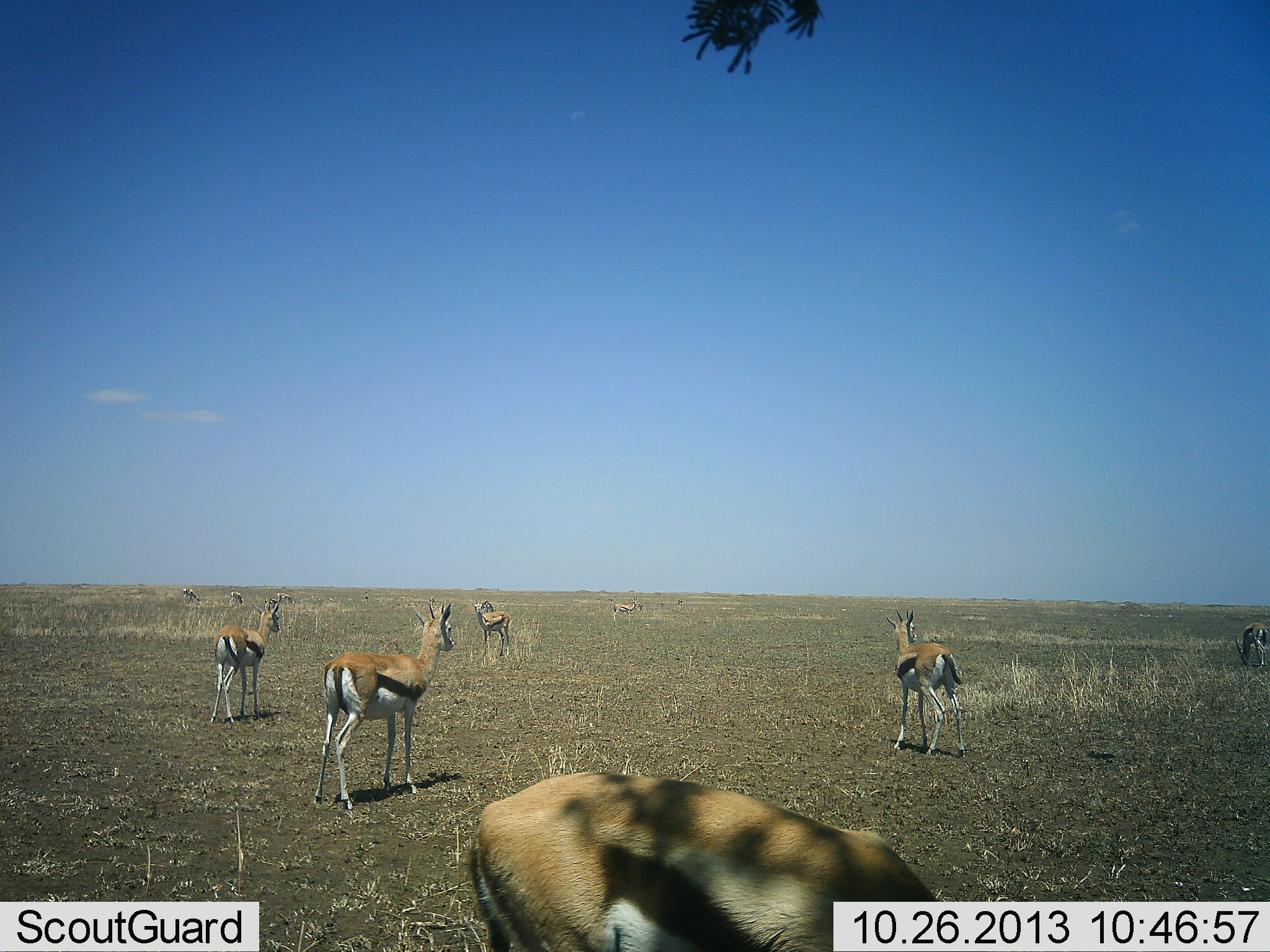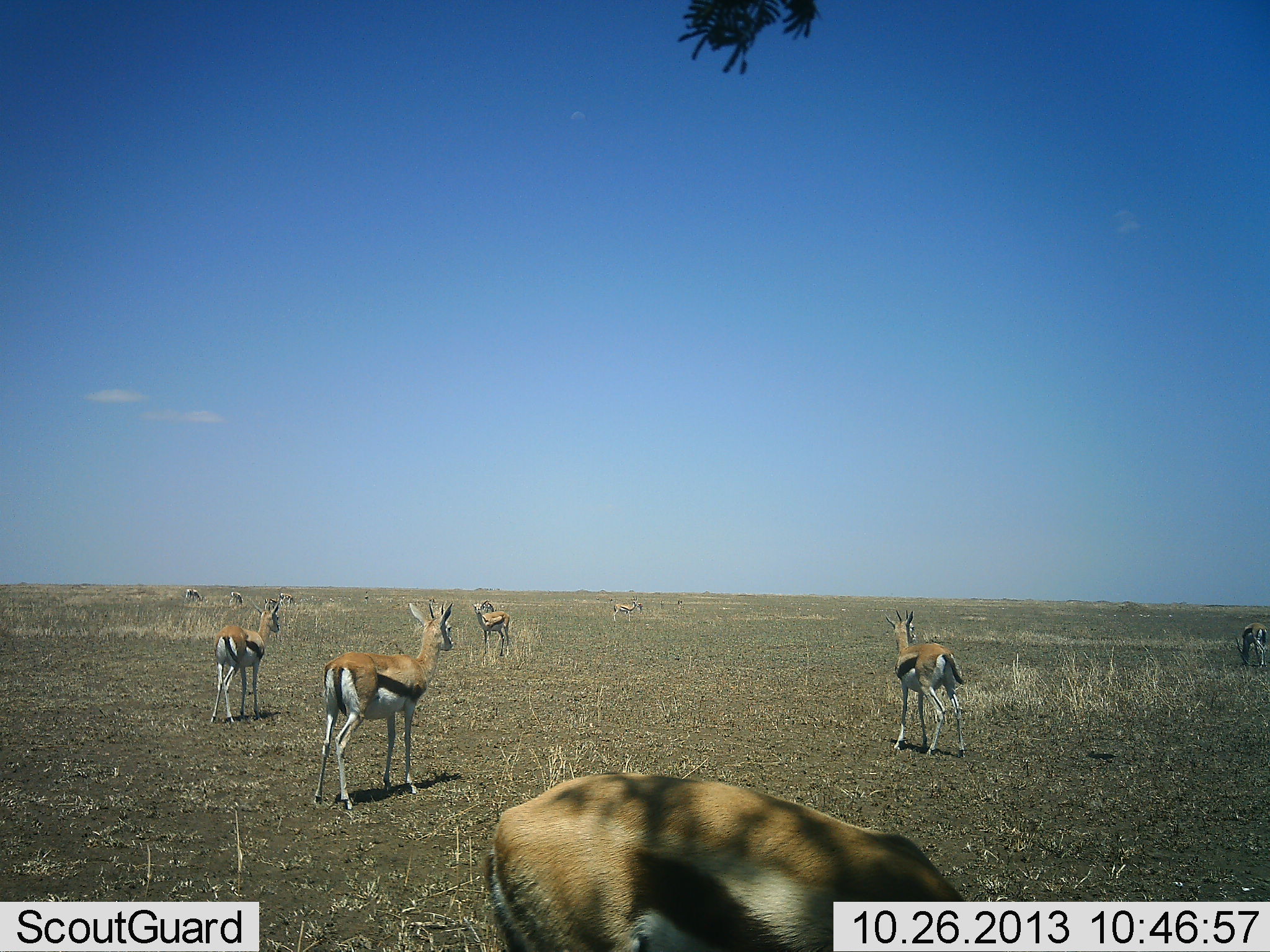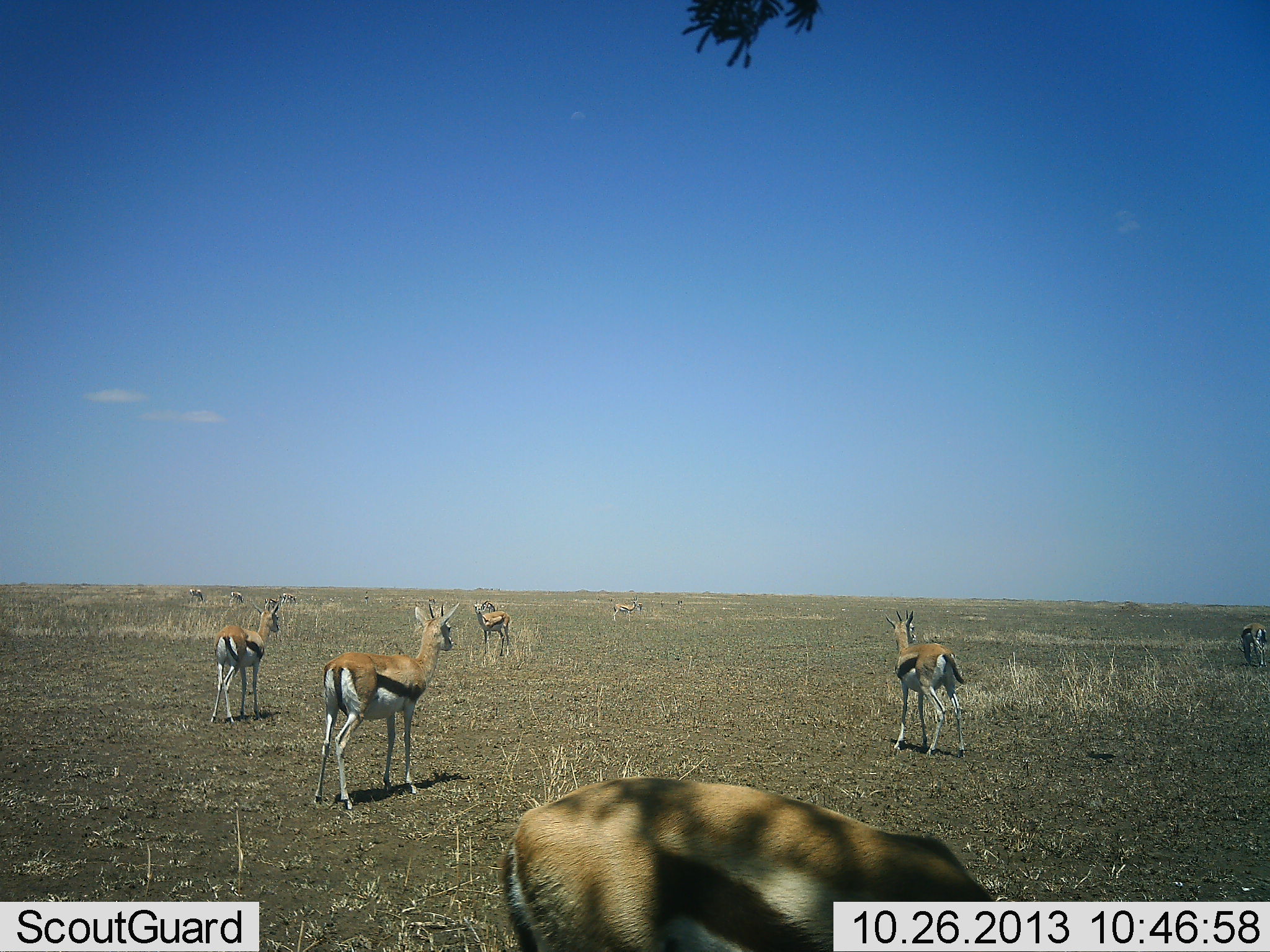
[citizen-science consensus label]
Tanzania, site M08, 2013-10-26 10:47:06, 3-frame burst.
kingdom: Animalia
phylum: Chordata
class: Mammalia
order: Artiodactyla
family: Bovidae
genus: Eudorcas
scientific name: Eudorcas thomsonii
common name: thomson's gazelle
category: gazellethomsons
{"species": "gazellethomsons (thomson's gazelle) (Eudorcas thomsonii)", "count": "10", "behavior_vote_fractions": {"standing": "100%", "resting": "0%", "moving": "7%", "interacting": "4%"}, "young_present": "0%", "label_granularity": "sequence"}